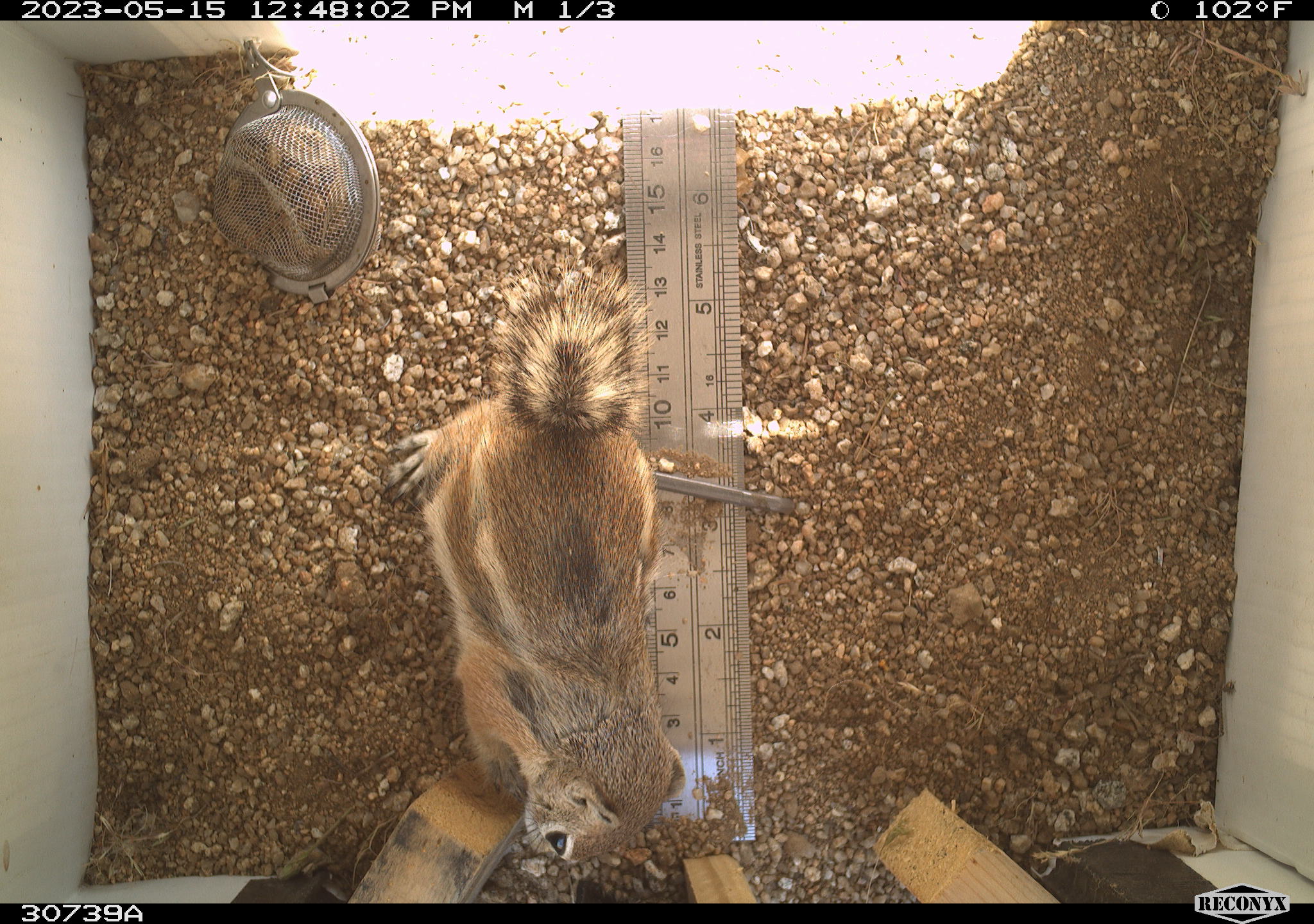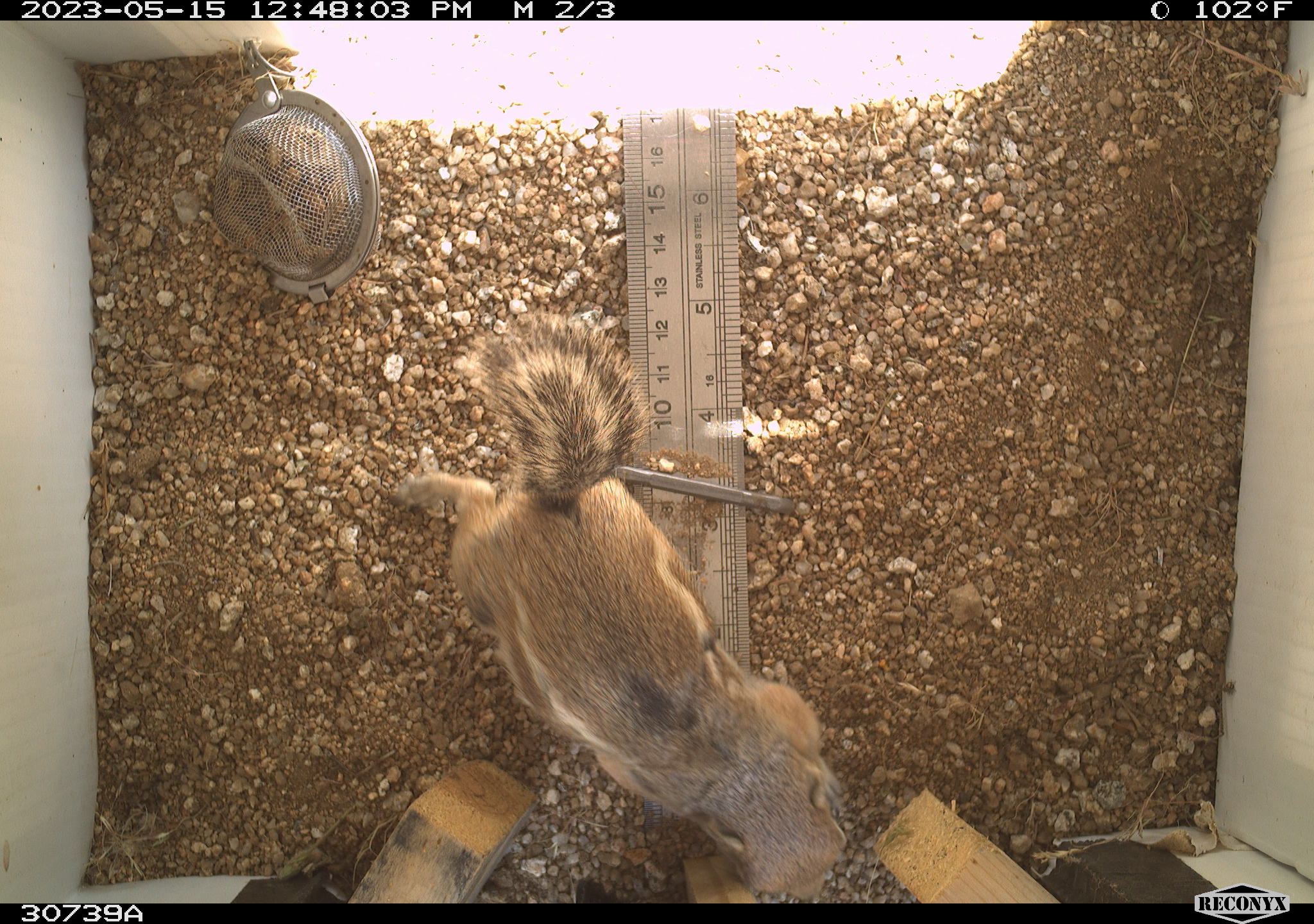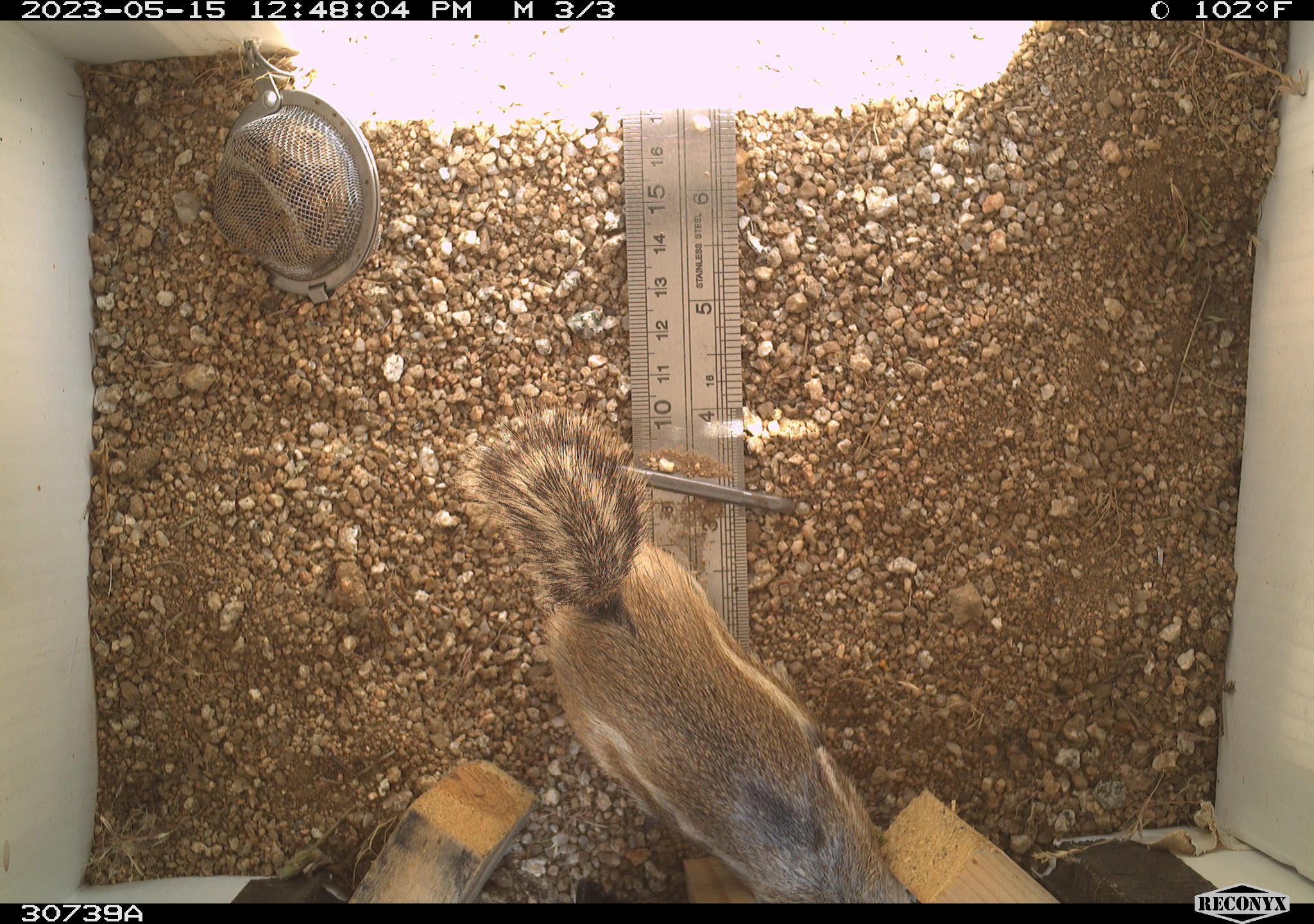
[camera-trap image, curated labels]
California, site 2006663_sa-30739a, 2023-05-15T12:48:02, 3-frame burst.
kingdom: Animalia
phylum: Chordata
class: Mammalia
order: Rodentia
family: Sciuridae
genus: Ammospermophilus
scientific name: Ammospermophilus leucurus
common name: white-tailed antelope squirrel